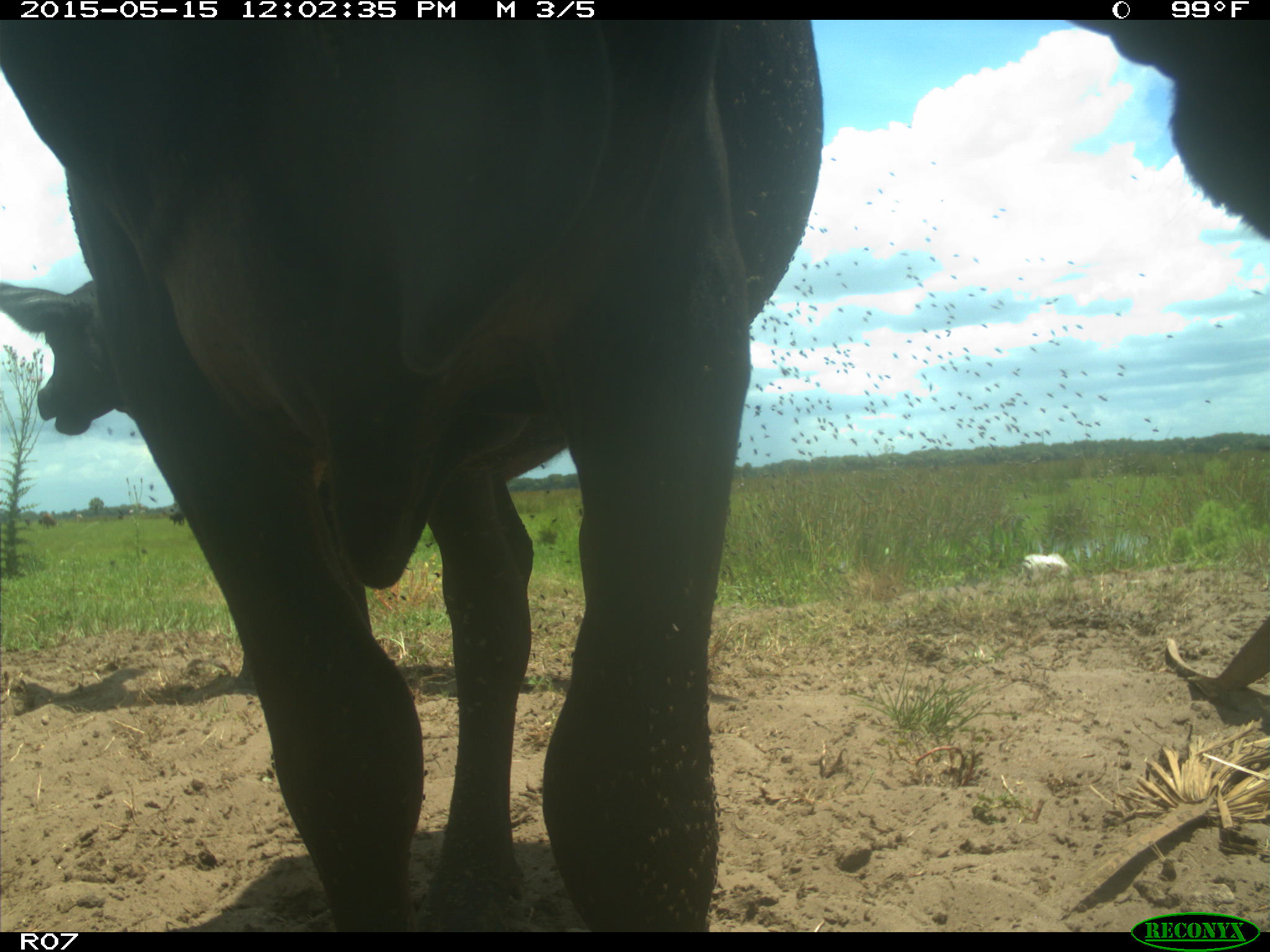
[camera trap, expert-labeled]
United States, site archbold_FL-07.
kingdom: Animalia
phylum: Chordata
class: Mammalia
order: Artiodactyla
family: Bovidae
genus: Bos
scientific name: Bos taurus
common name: domestic cow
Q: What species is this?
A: Bos taurus (domestic cow).